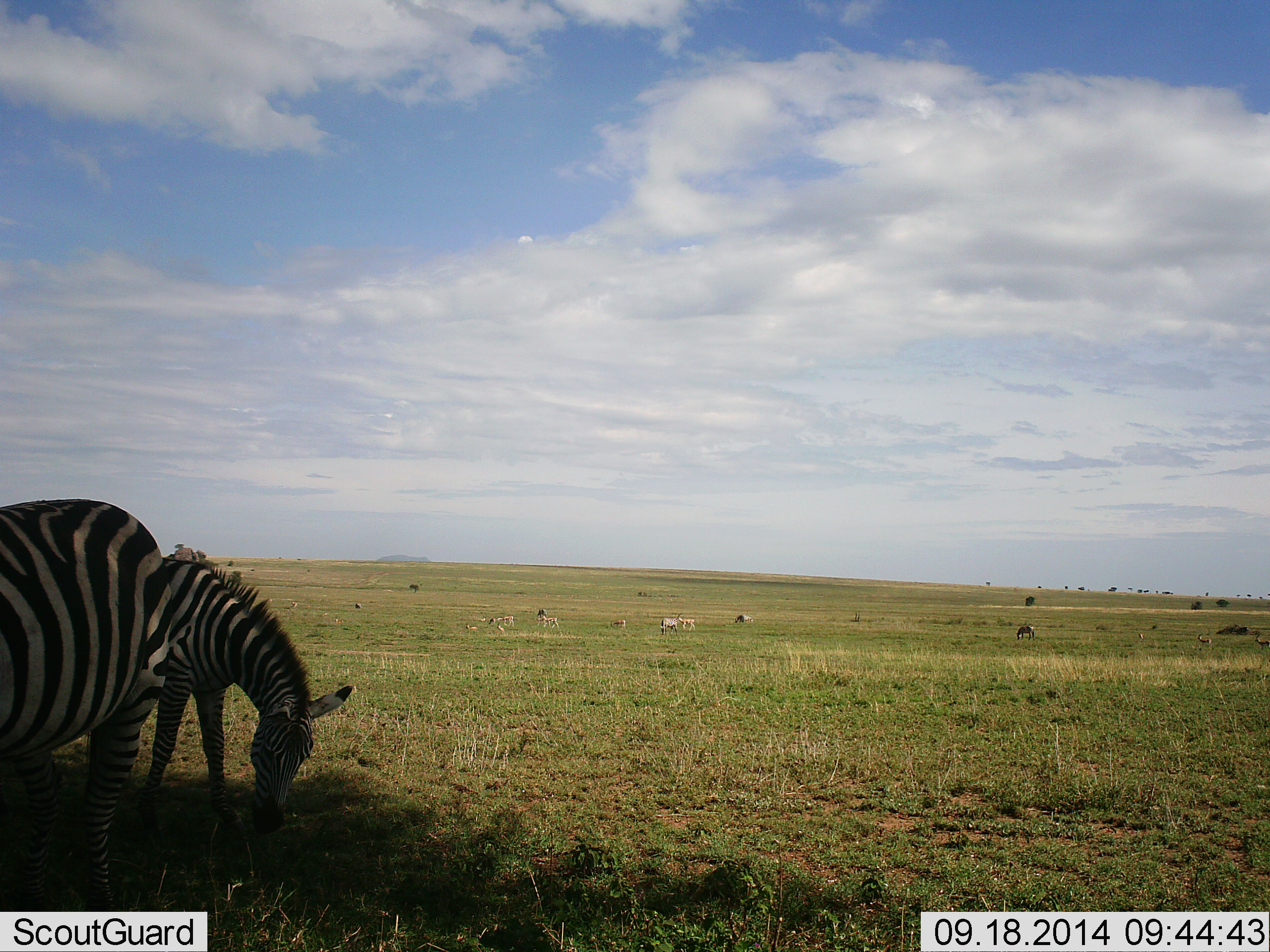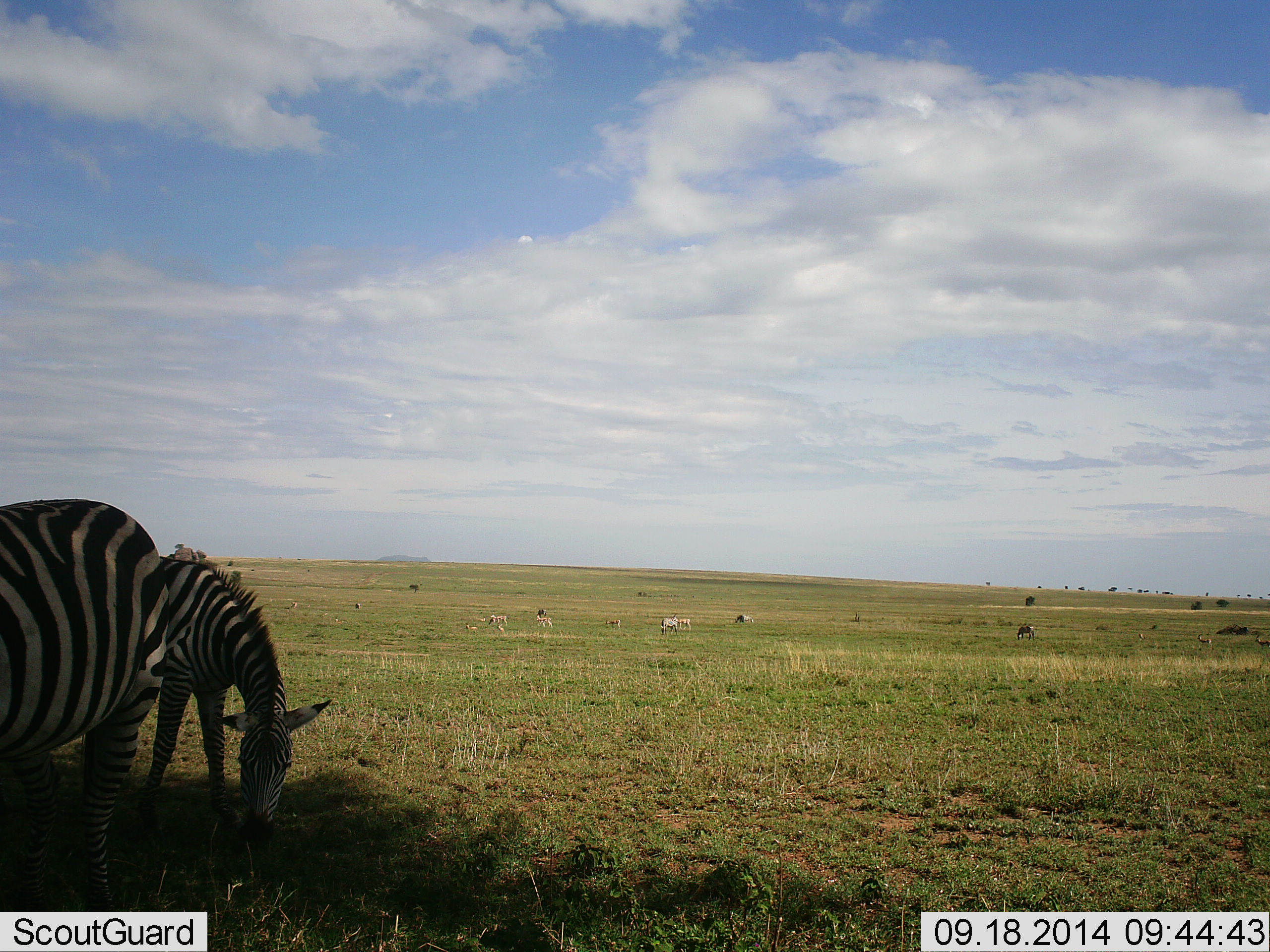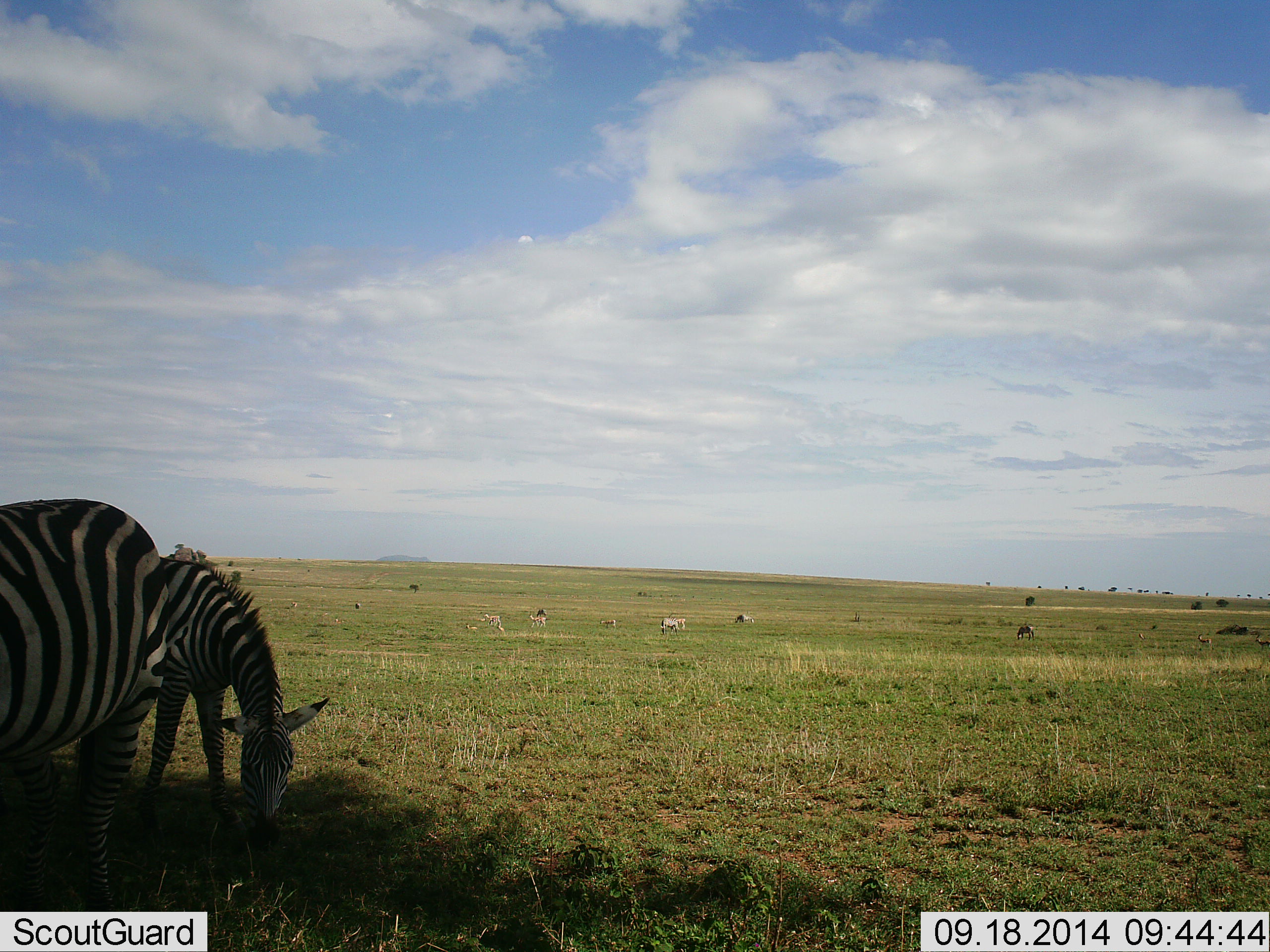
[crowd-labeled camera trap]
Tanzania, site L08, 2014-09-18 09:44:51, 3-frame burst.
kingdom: Animalia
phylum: Chordata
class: Mammalia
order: Perissodactyla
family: Equidae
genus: Equus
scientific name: Equus quagga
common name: plains zebra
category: zebra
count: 2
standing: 36%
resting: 0%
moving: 0%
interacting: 0%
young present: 21%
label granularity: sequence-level